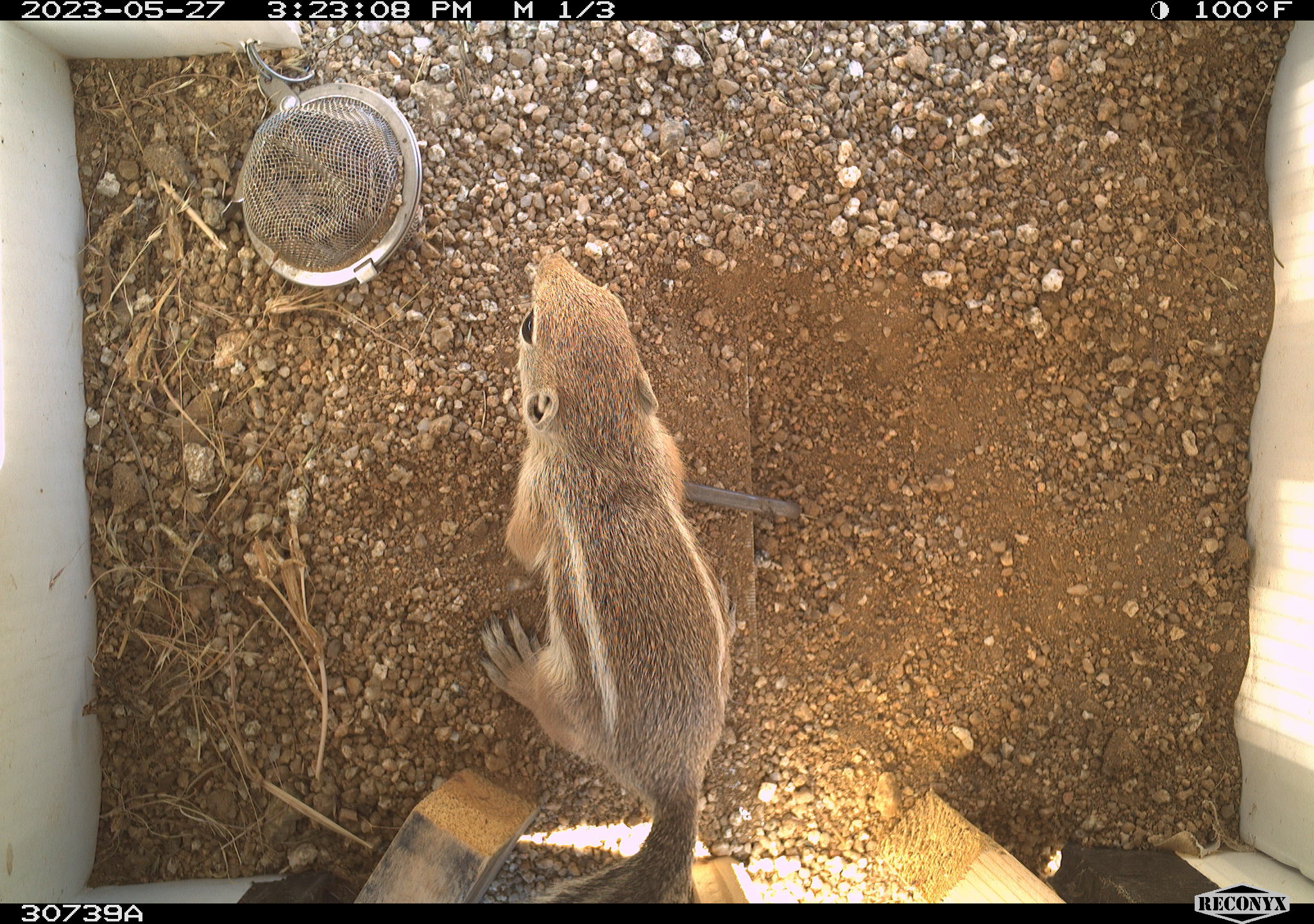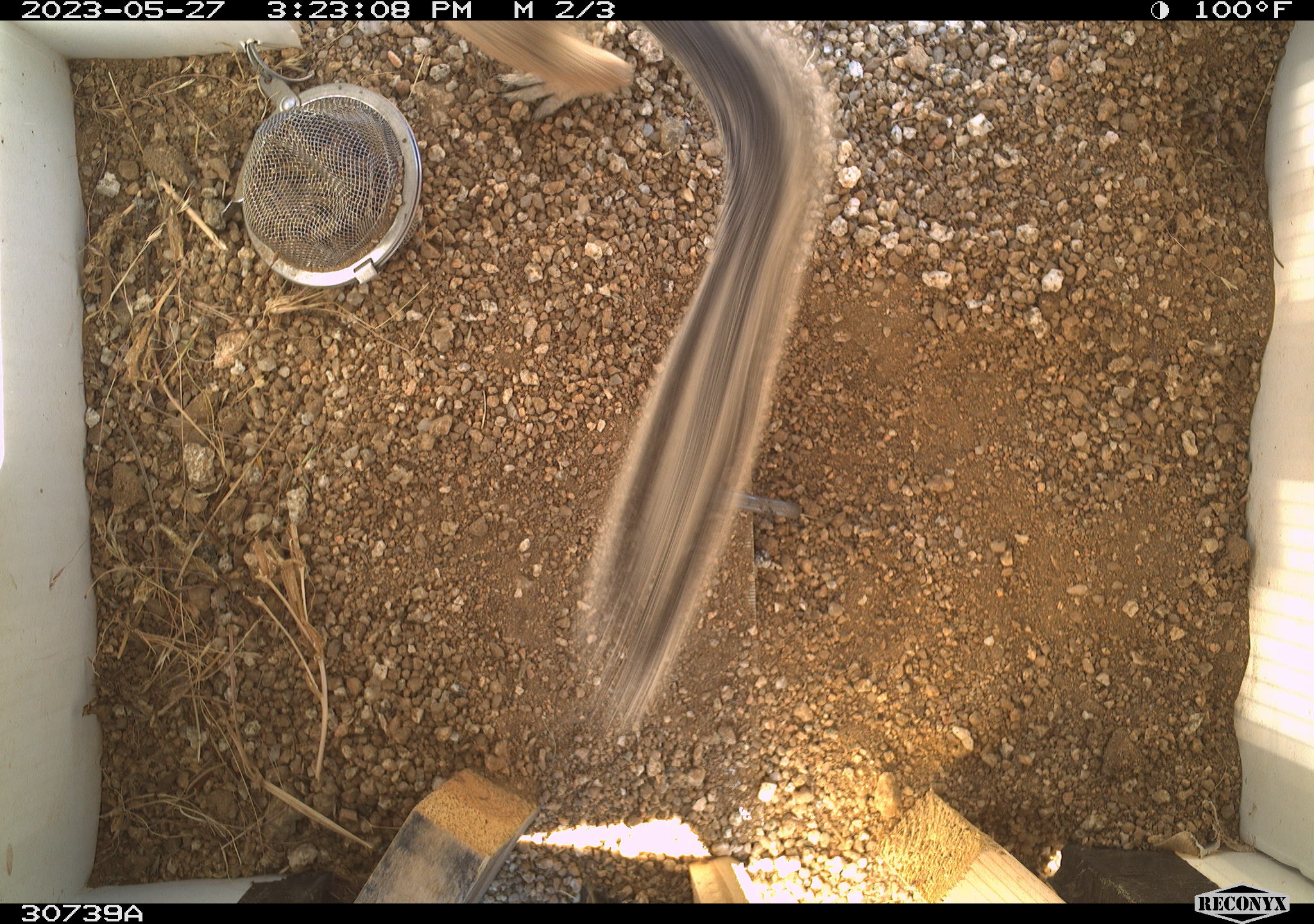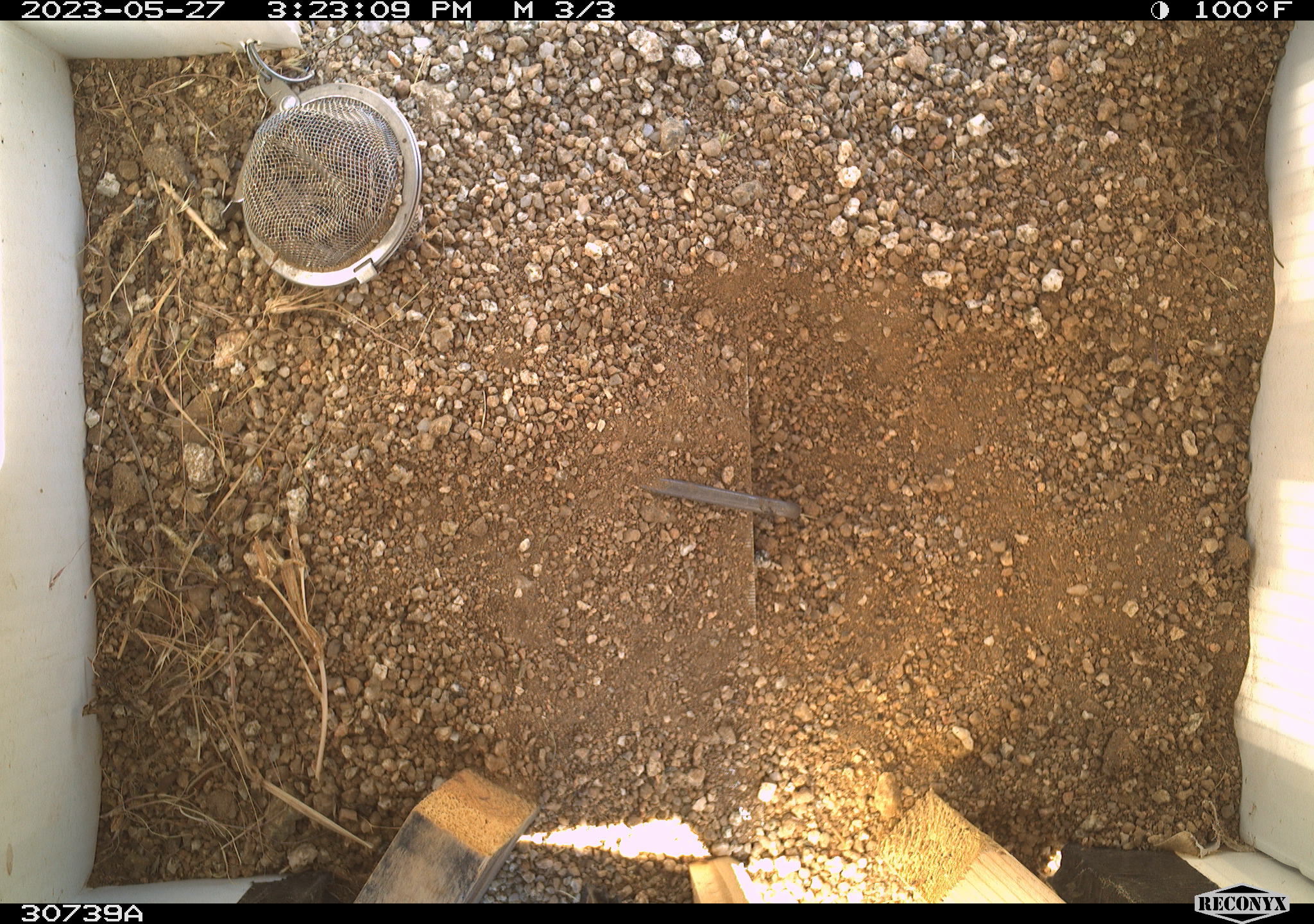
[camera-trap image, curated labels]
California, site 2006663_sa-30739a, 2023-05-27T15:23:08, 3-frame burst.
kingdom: Animalia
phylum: Chordata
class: Mammalia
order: Rodentia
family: Sciuridae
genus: Ammospermophilus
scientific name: Ammospermophilus leucurus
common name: white-tailed antelope squirrel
White-tailed antelope squirrel (Ammospermophilus leucurus).